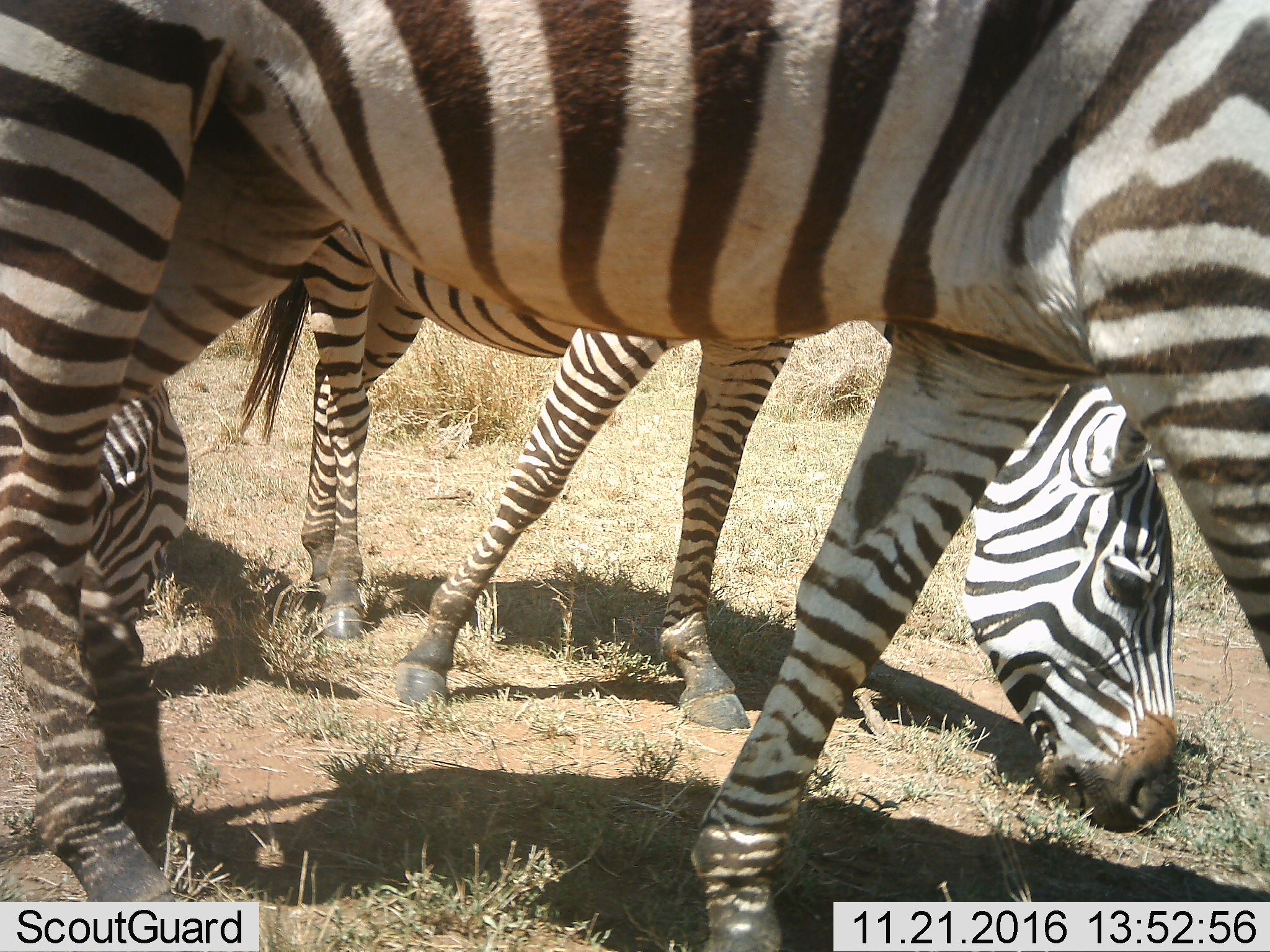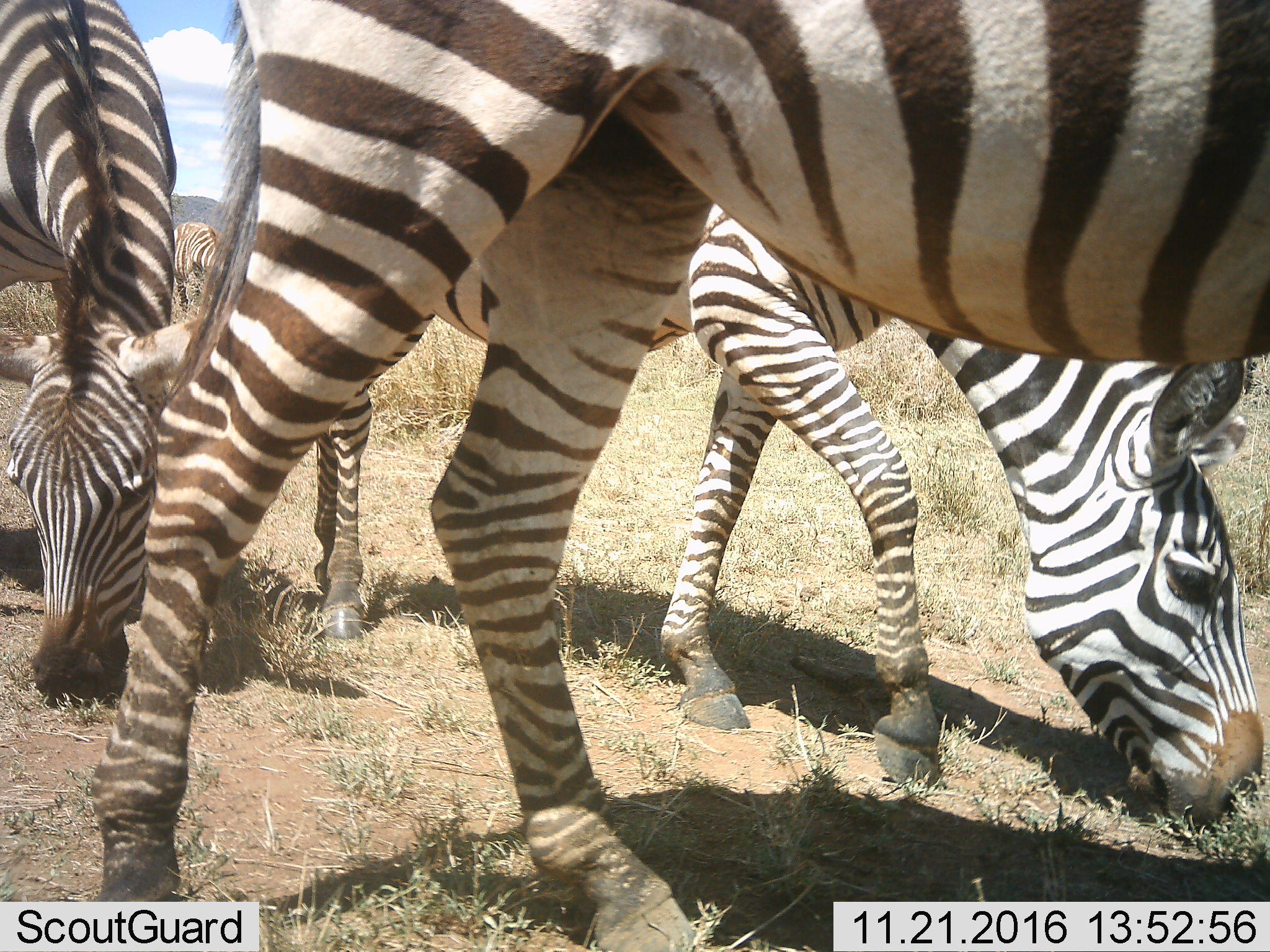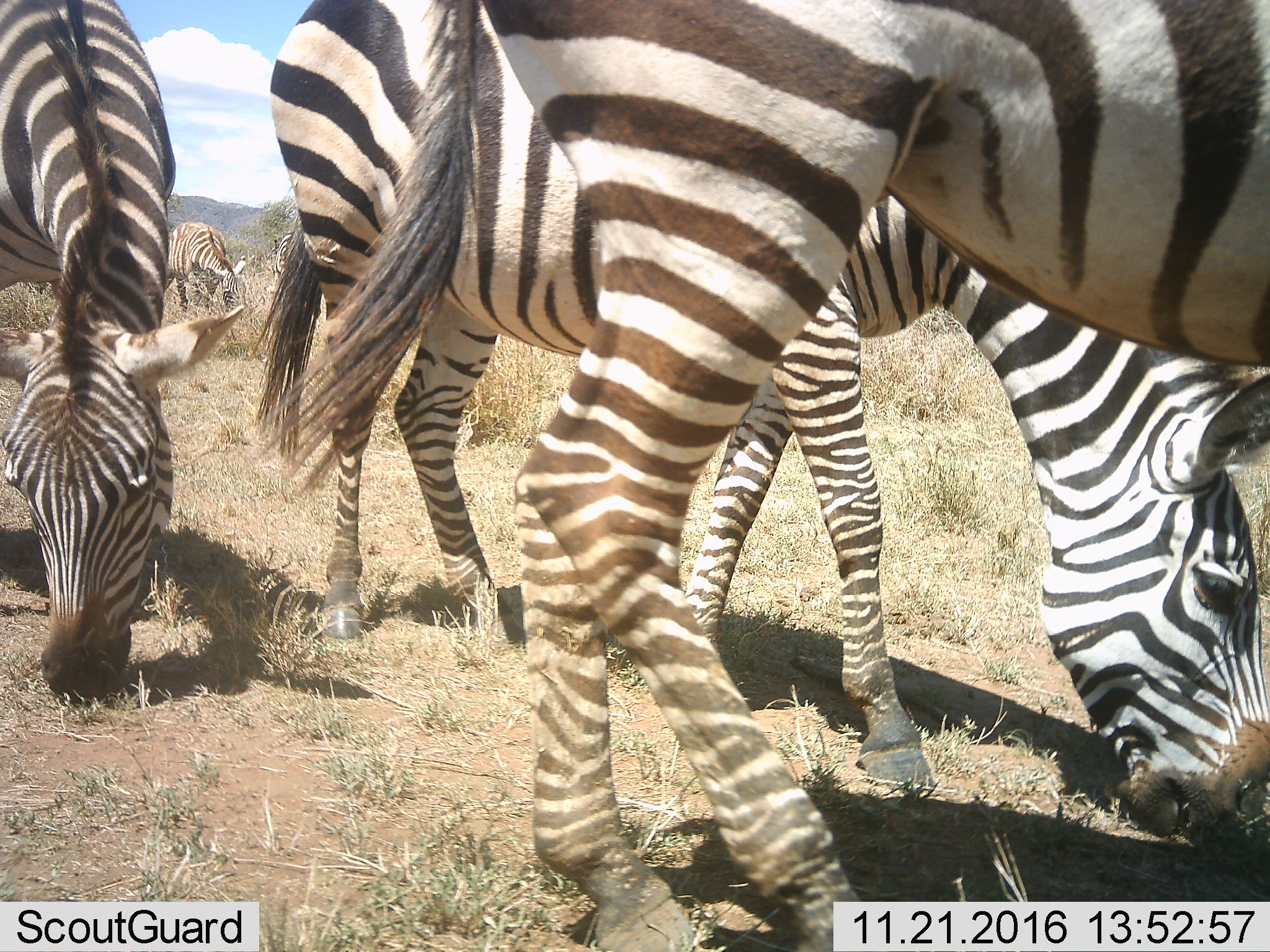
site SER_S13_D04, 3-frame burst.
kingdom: Animalia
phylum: Chordata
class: Mammalia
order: Perissodactyla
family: Equidae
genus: Equus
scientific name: Equus quagga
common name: plains zebra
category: zebraplains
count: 3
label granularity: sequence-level